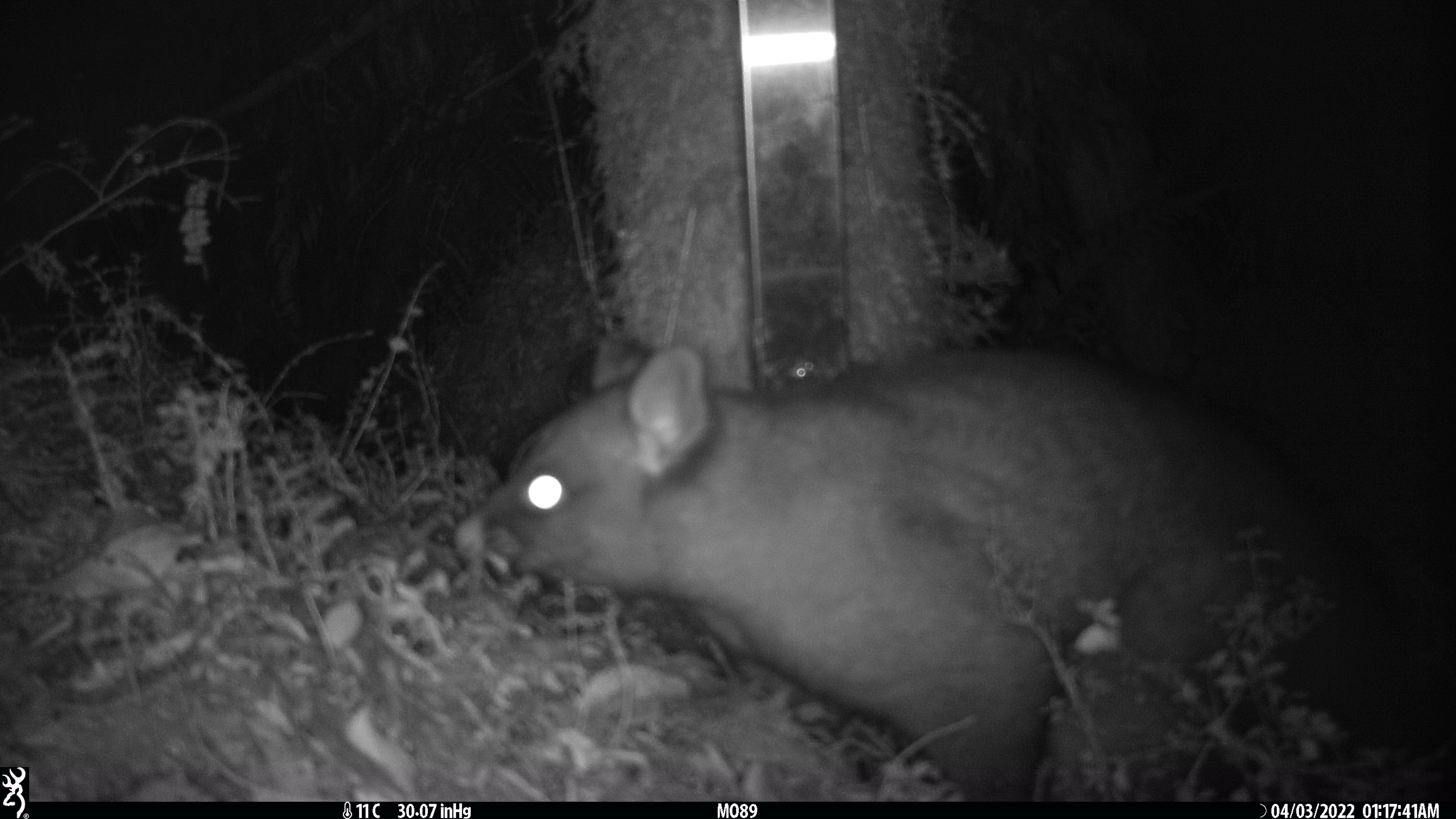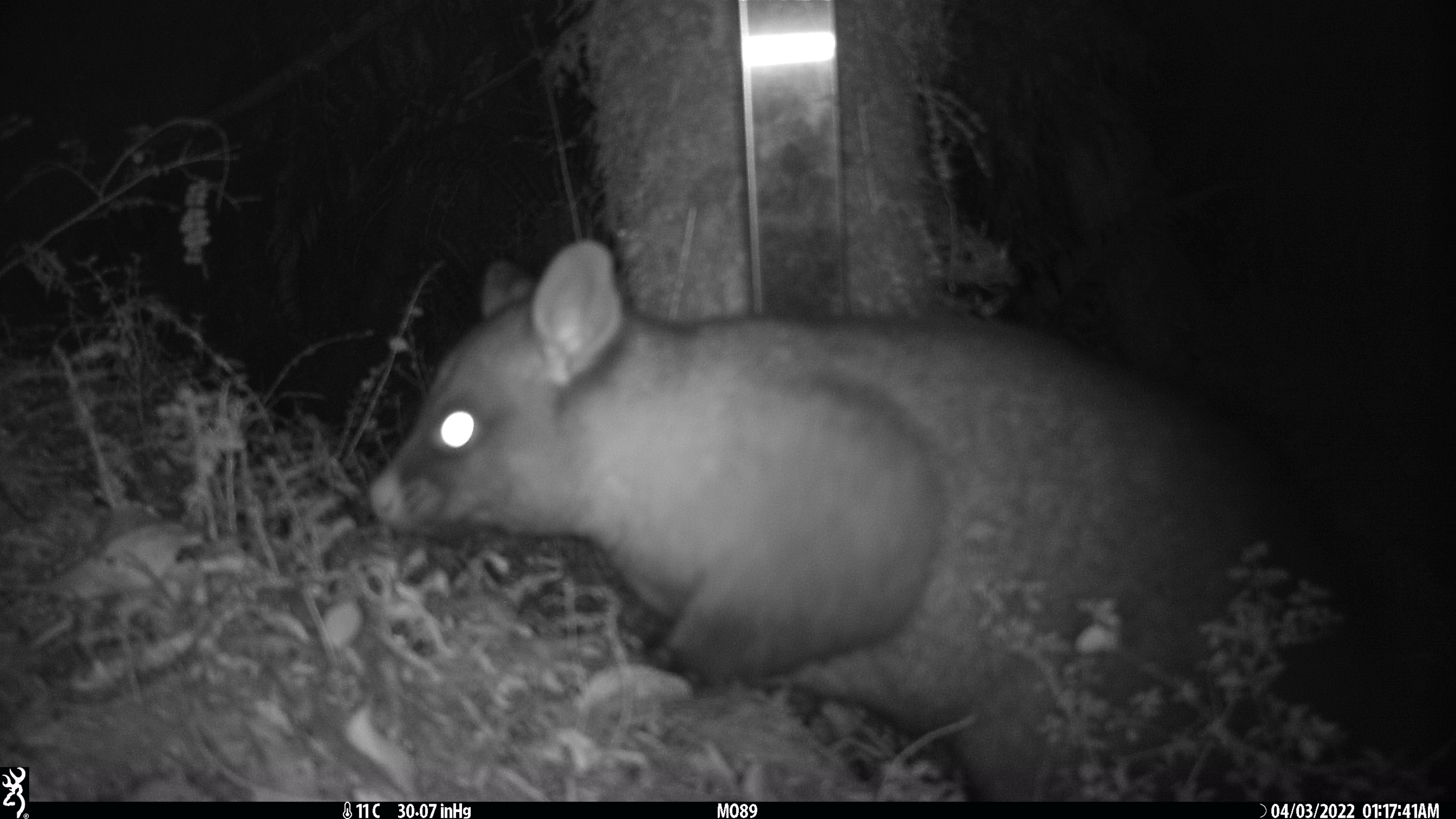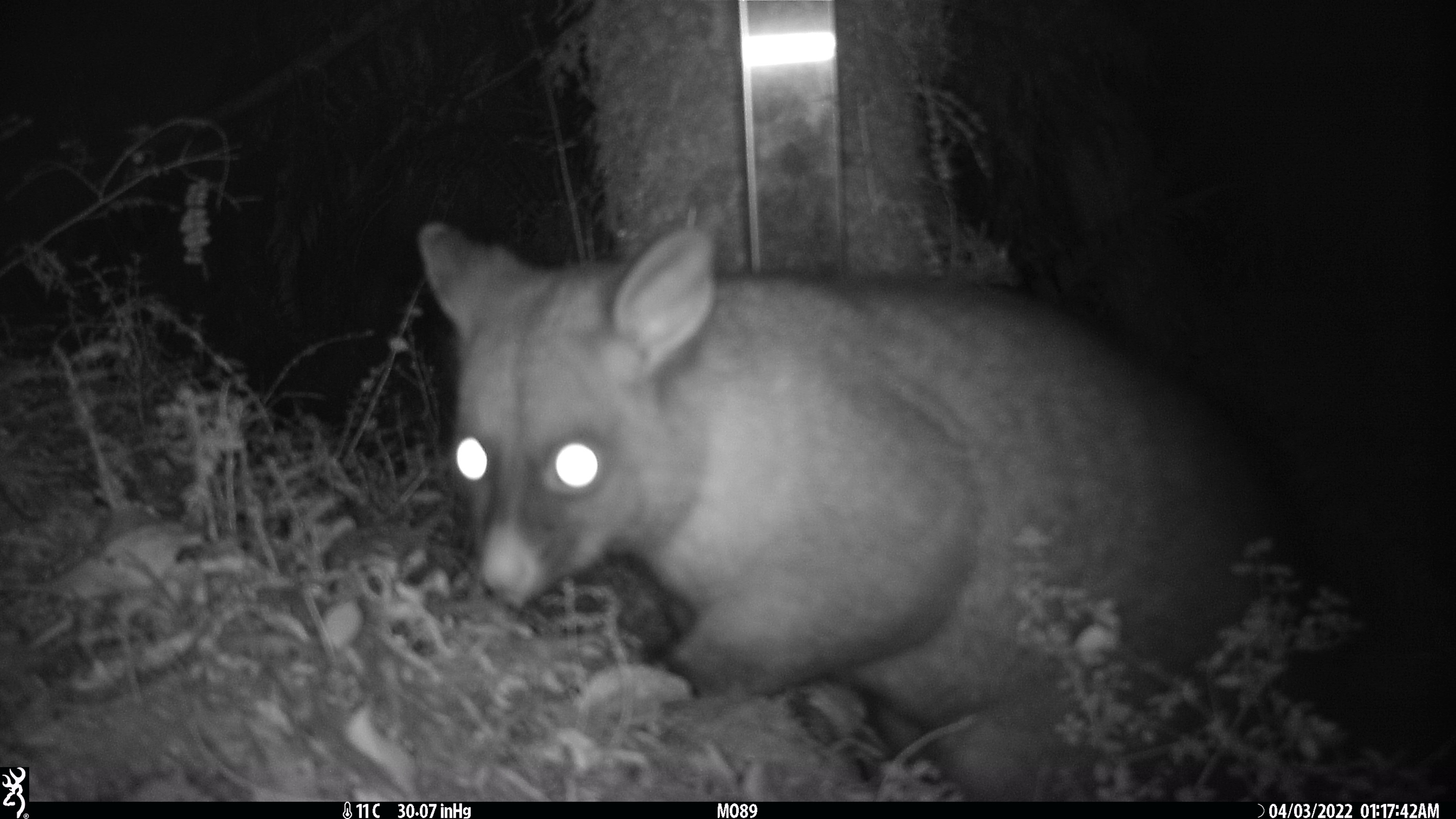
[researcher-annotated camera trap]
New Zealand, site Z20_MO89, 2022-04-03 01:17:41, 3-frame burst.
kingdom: Animalia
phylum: Chordata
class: Mammalia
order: Diprotodontia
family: Phalangeridae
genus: Trichosurus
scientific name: Trichosurus vulpecula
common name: common brushtail possum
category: possum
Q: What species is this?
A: Possum (common brushtail possum) (Trichosurus vulpecula).